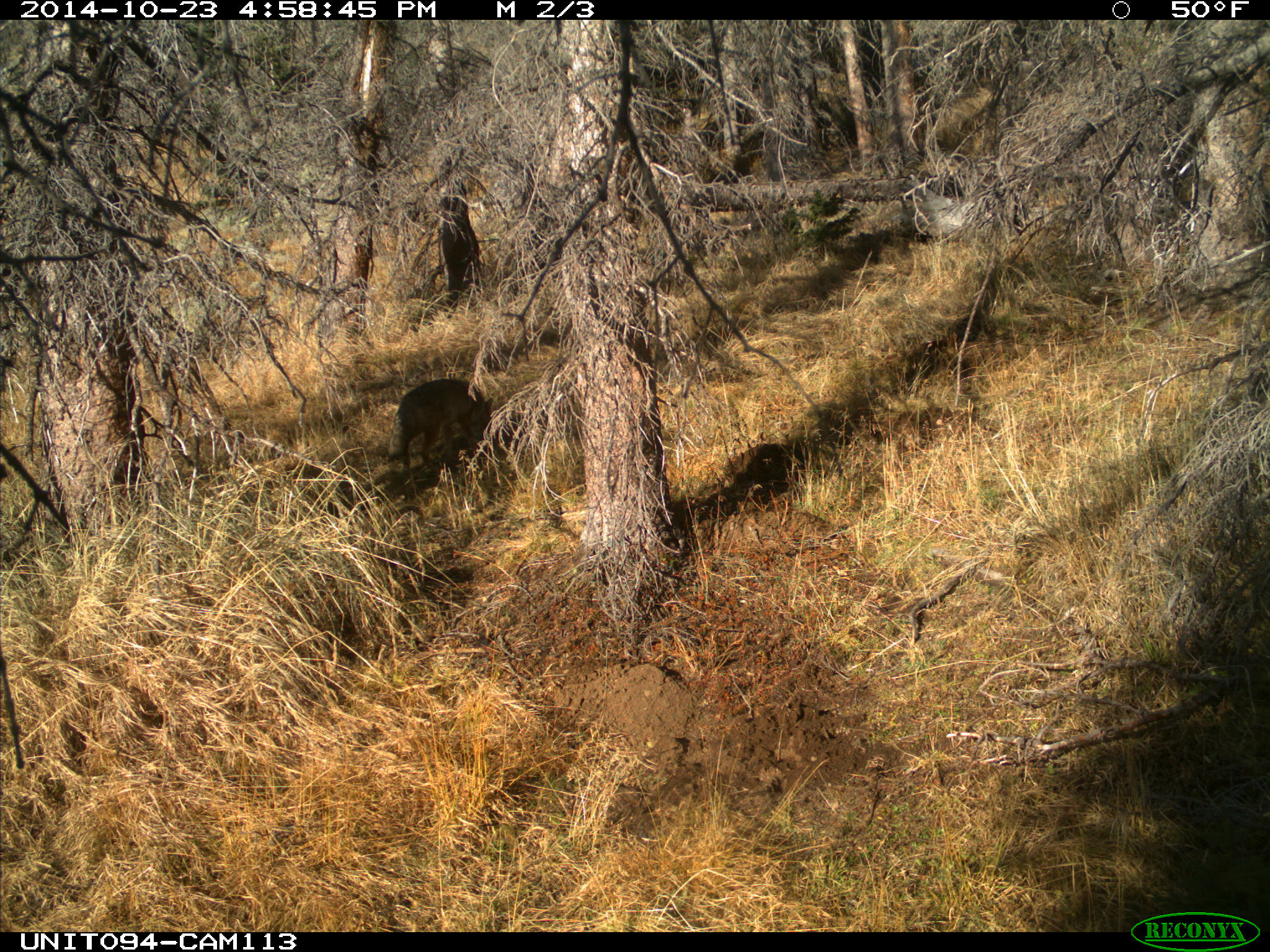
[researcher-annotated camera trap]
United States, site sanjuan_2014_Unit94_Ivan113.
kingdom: Animalia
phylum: Chordata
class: Mammalia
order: Carnivora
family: Canidae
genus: Canis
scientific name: Canis latrans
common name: coyote